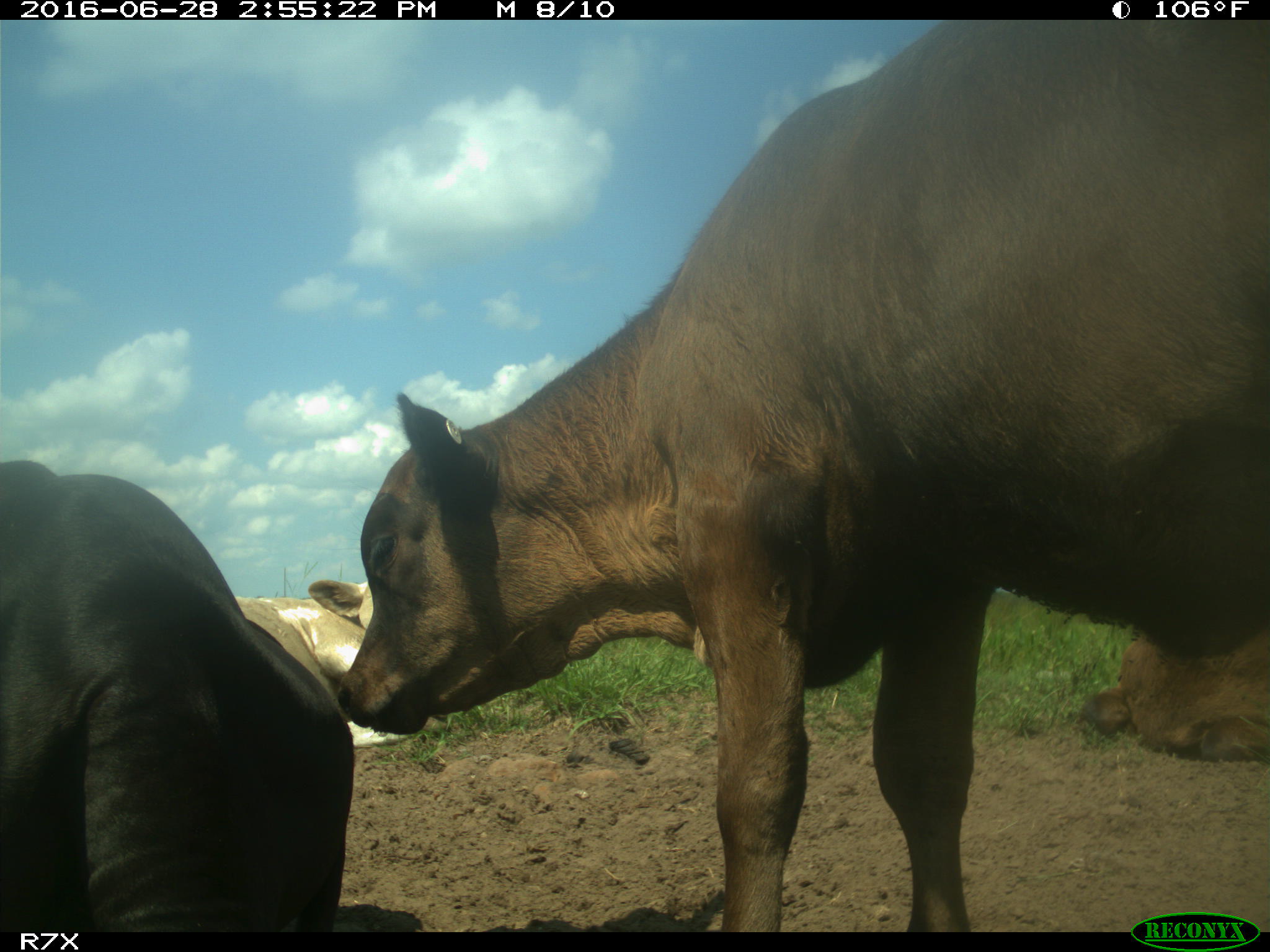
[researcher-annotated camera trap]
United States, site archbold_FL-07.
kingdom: Animalia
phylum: Chordata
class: Mammalia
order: Artiodactyla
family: Bovidae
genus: Bos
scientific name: Bos taurus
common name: domestic cow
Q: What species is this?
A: Bos taurus (domestic cow).